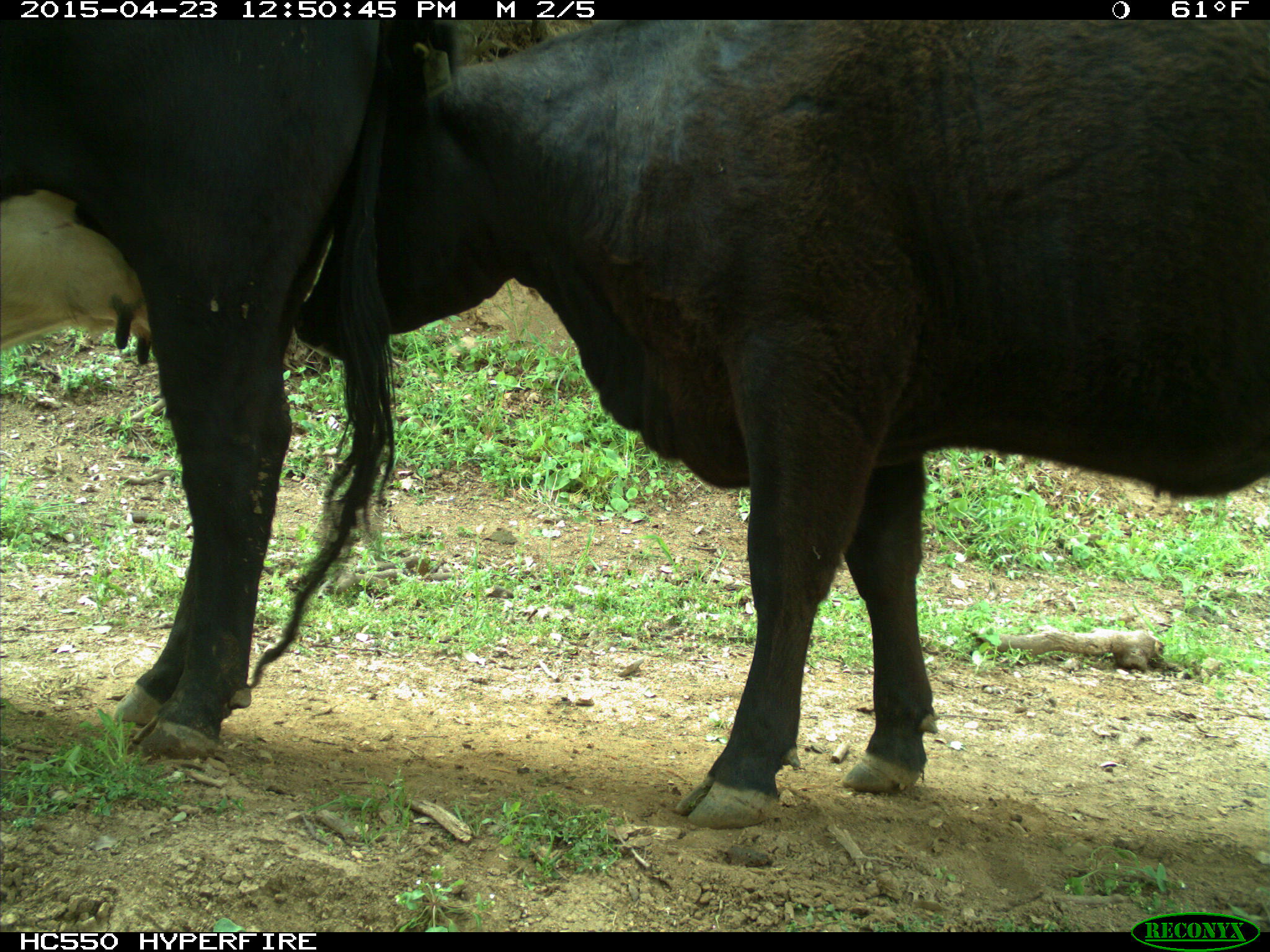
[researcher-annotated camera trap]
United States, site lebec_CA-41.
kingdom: Animalia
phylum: Chordata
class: Mammalia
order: Artiodactyla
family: Bovidae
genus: Bos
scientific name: Bos taurus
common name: domestic cow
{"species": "Bos taurus (domestic cow)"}